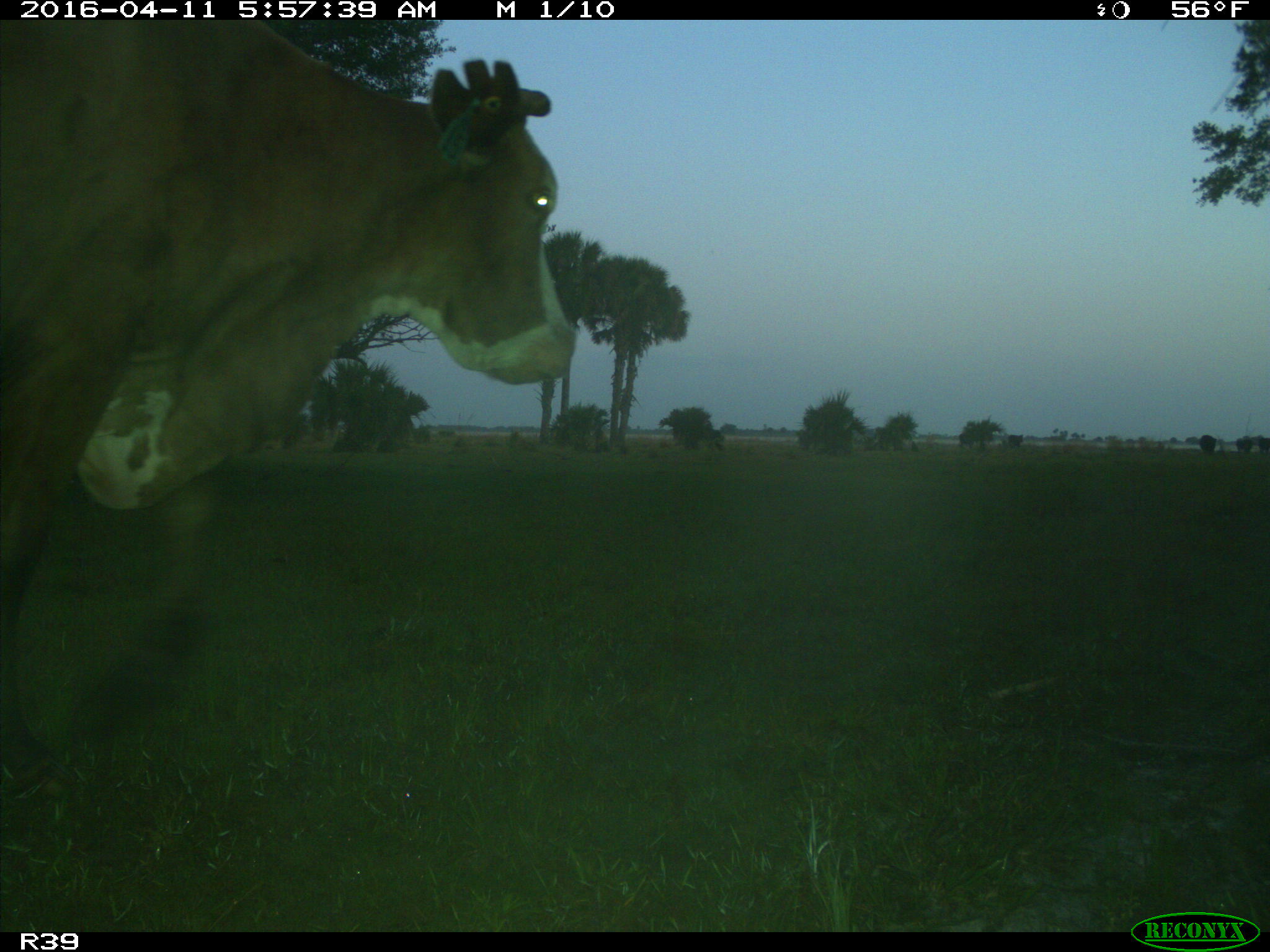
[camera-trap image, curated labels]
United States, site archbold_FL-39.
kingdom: Animalia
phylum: Chordata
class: Mammalia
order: Artiodactyla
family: Bovidae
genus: Bos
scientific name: Bos taurus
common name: domestic cow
Bos taurus (domestic cow).